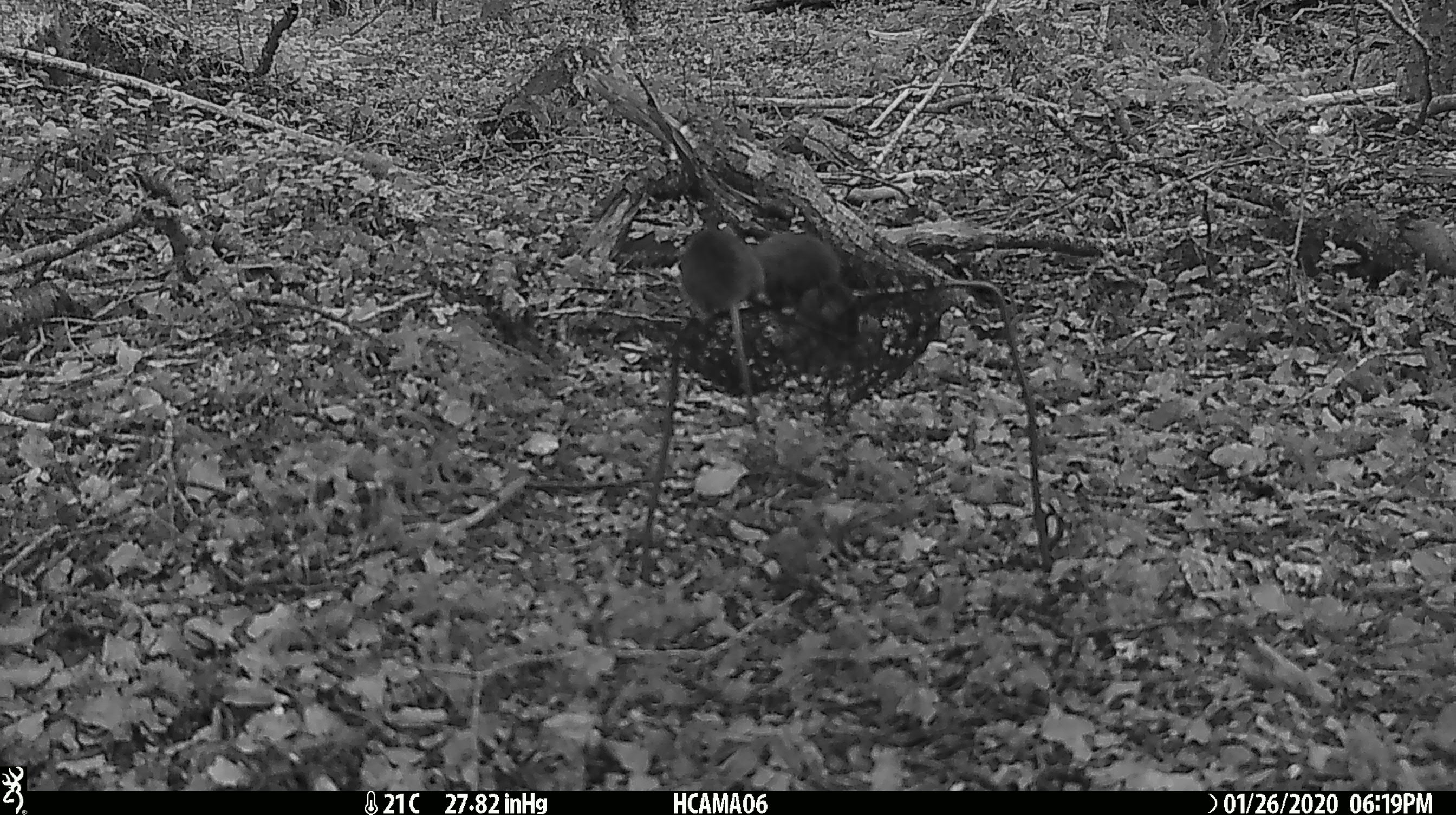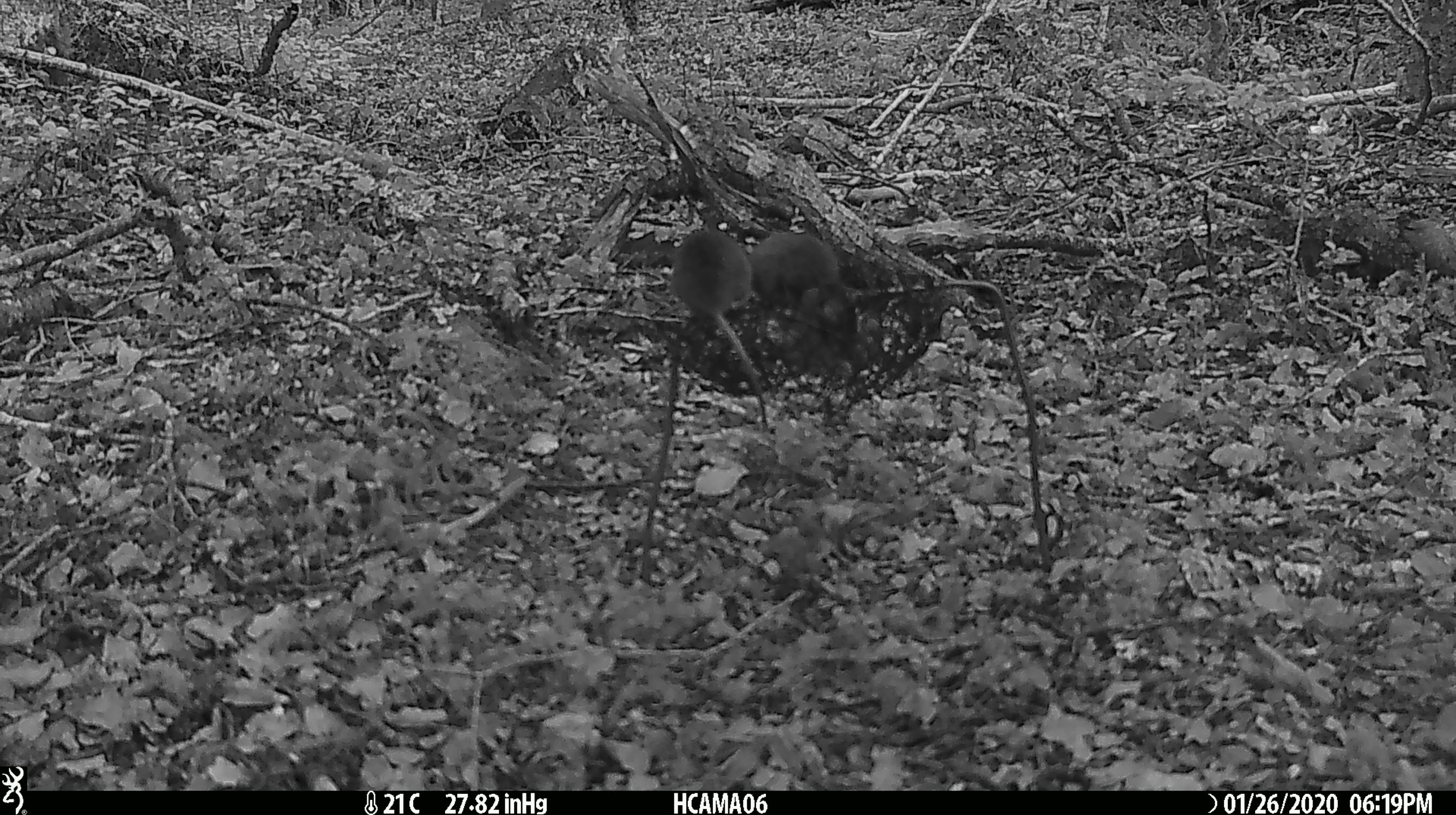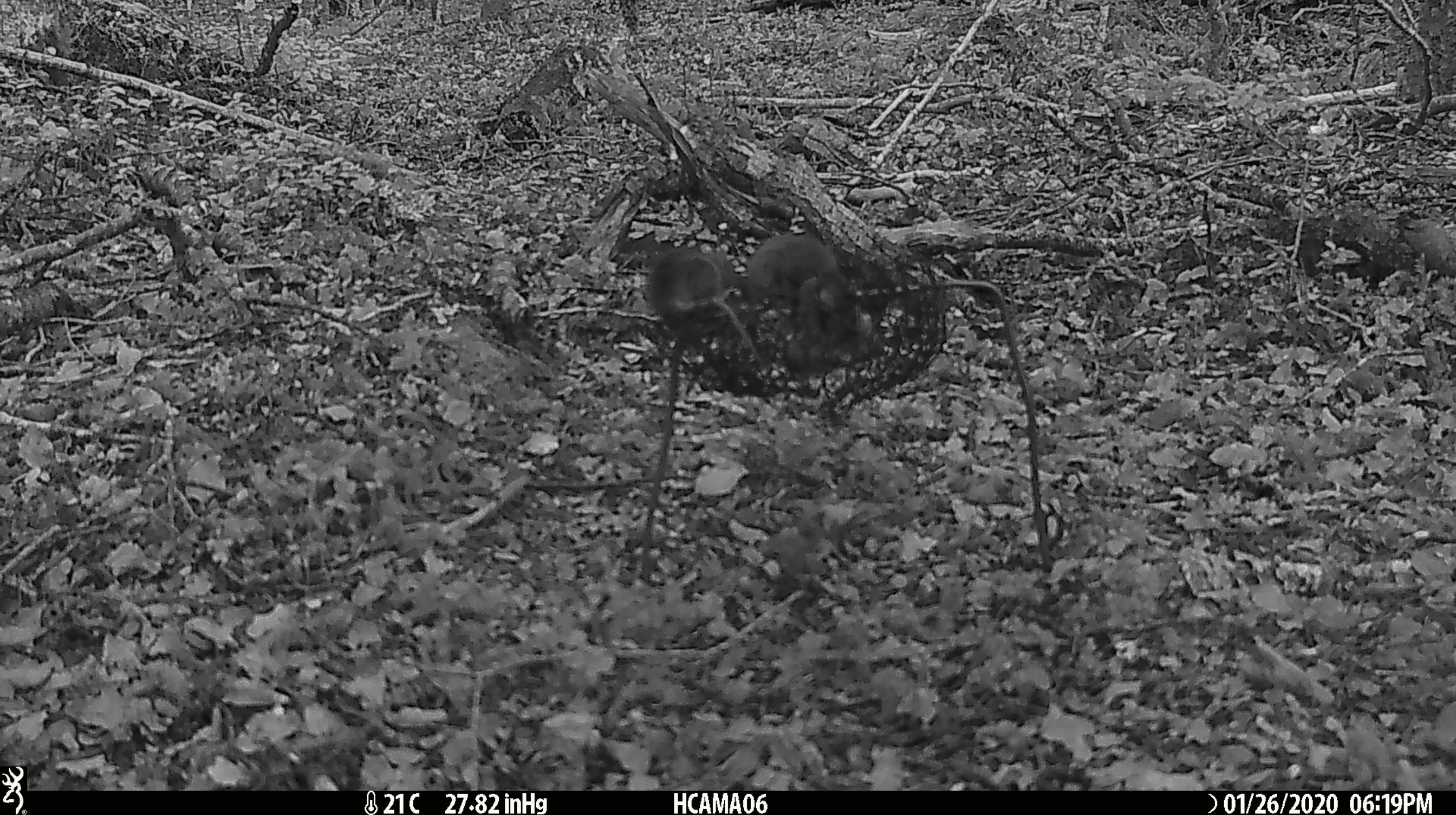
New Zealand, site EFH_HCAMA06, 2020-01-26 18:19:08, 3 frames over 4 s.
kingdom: Animalia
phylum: Chordata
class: Mammalia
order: Rodentia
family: Muridae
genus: Mus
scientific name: Mus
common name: mouse